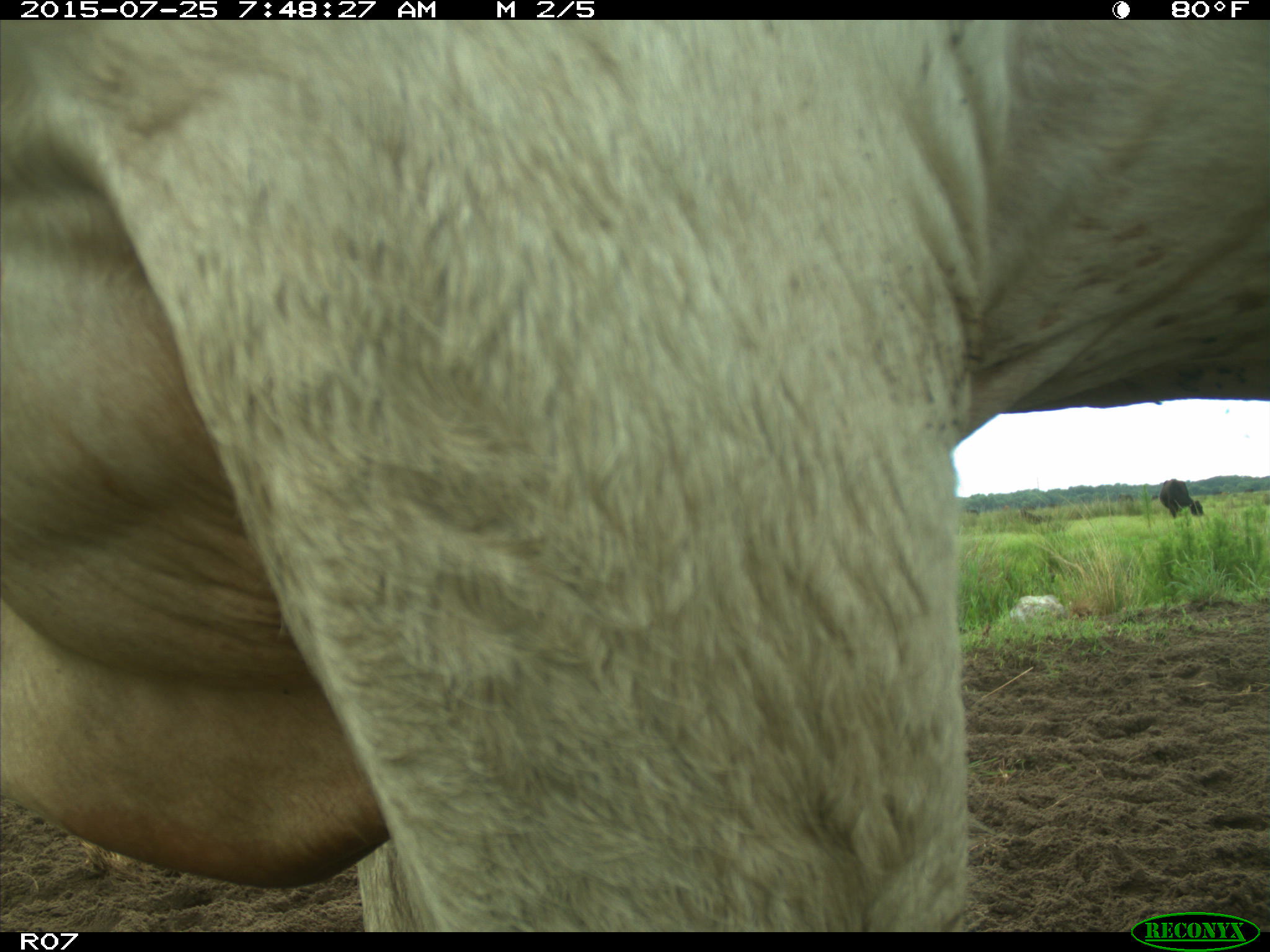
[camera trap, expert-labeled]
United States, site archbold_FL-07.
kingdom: Animalia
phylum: Chordata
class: Mammalia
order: Artiodactyla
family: Bovidae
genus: Bos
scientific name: Bos taurus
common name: domestic cow